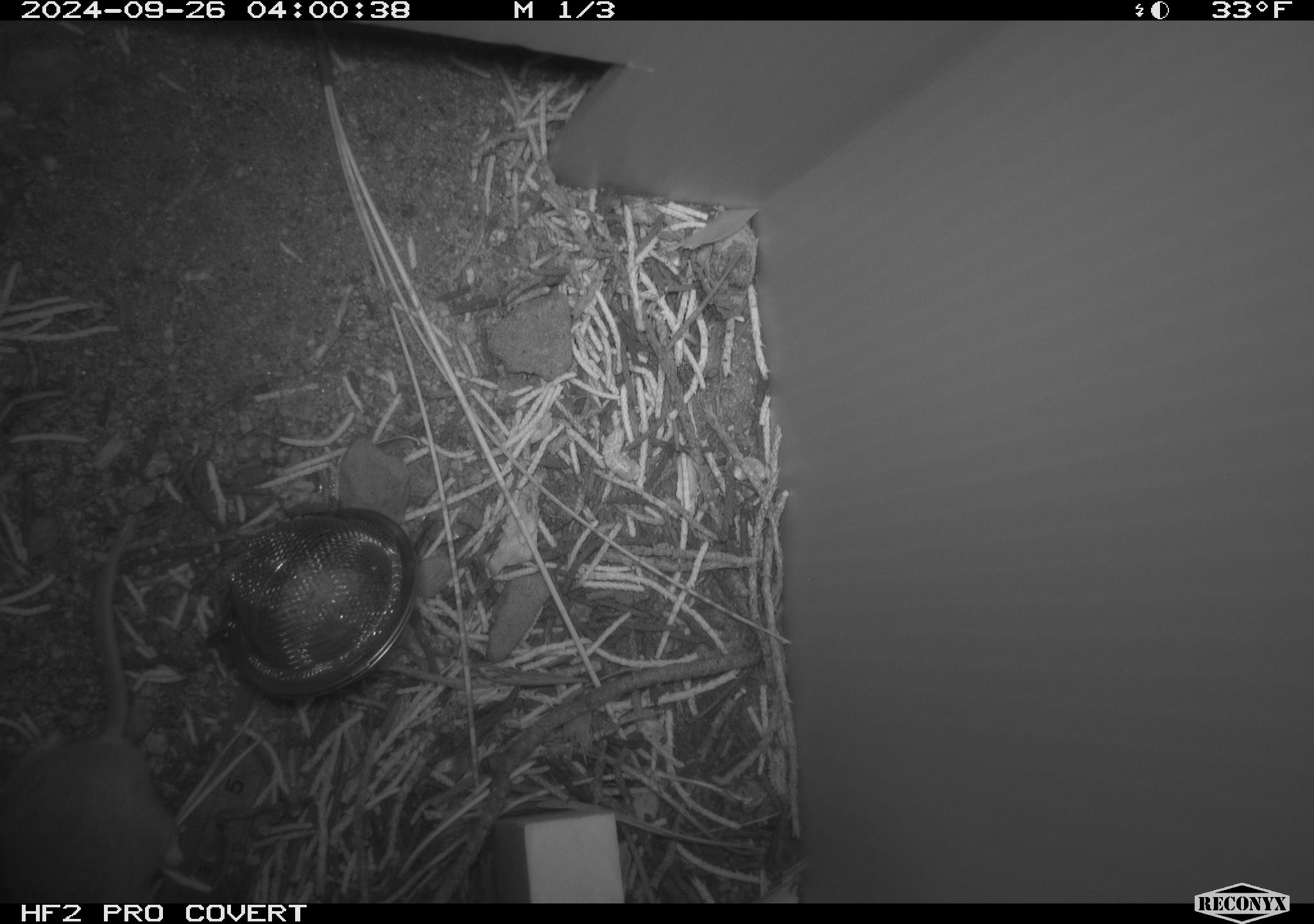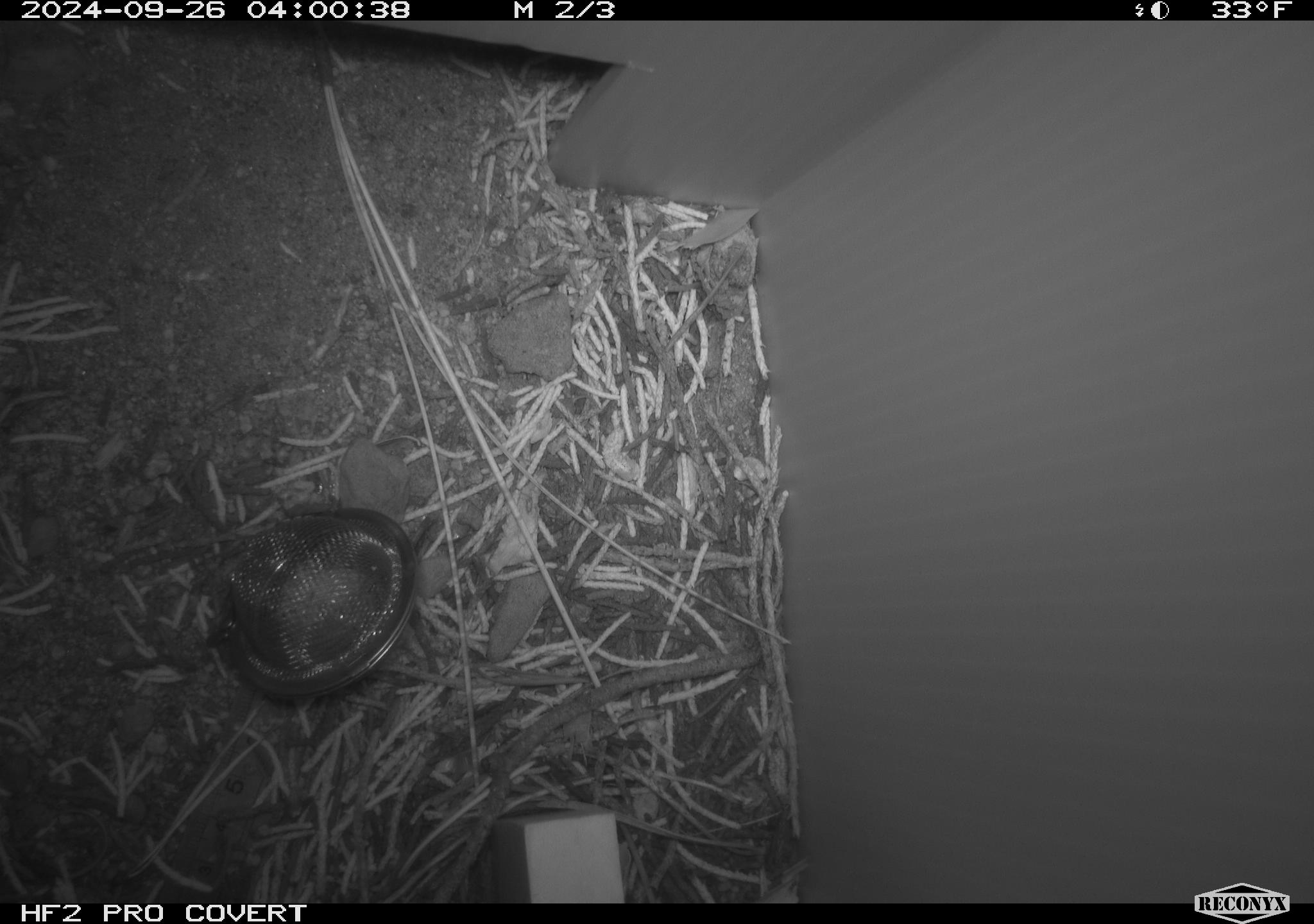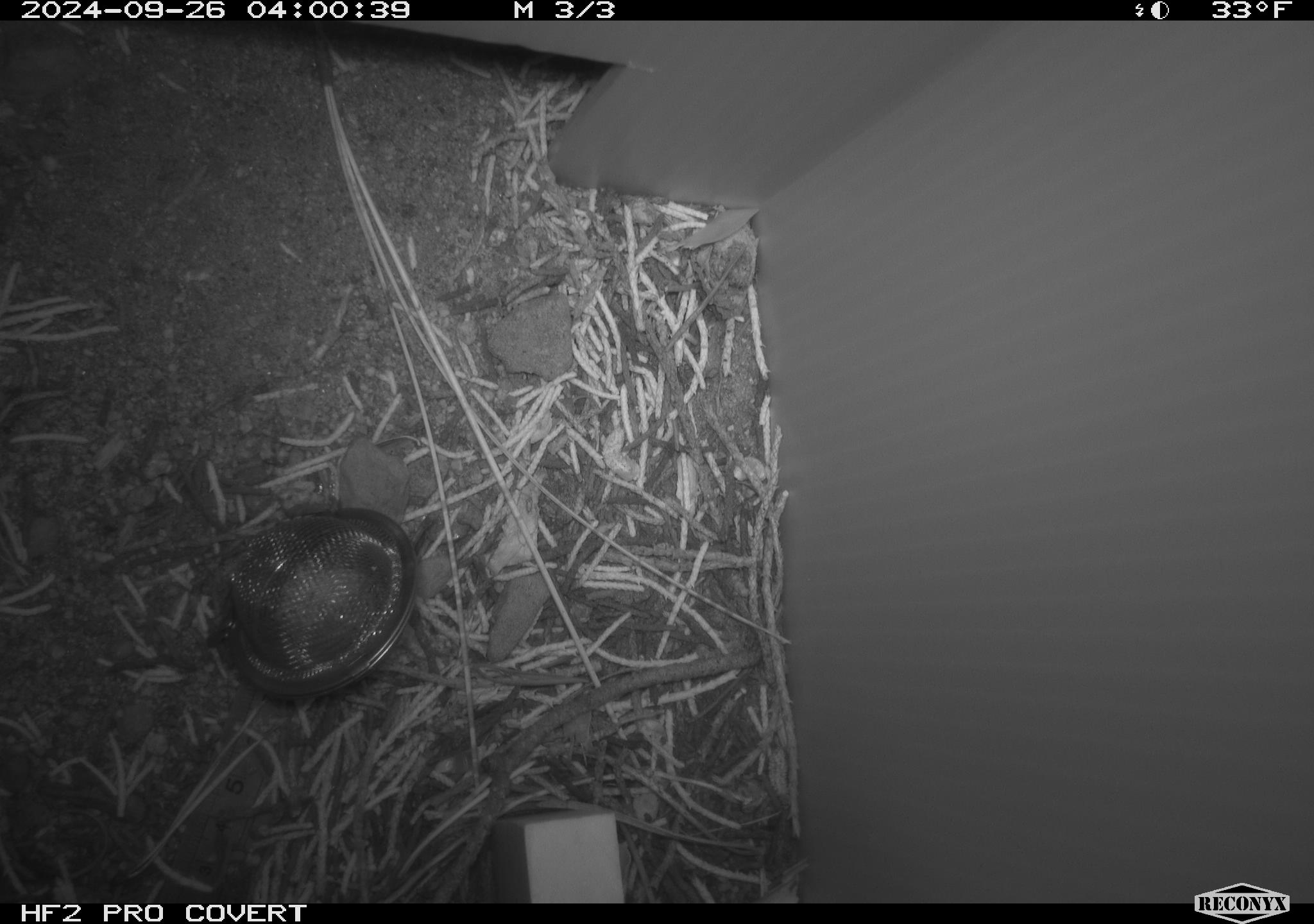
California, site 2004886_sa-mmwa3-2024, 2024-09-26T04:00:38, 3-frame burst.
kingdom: Animalia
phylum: Chordata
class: Mammalia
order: Rodentia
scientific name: Rodentia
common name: mouse species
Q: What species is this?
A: Mouse species (Rodentia).